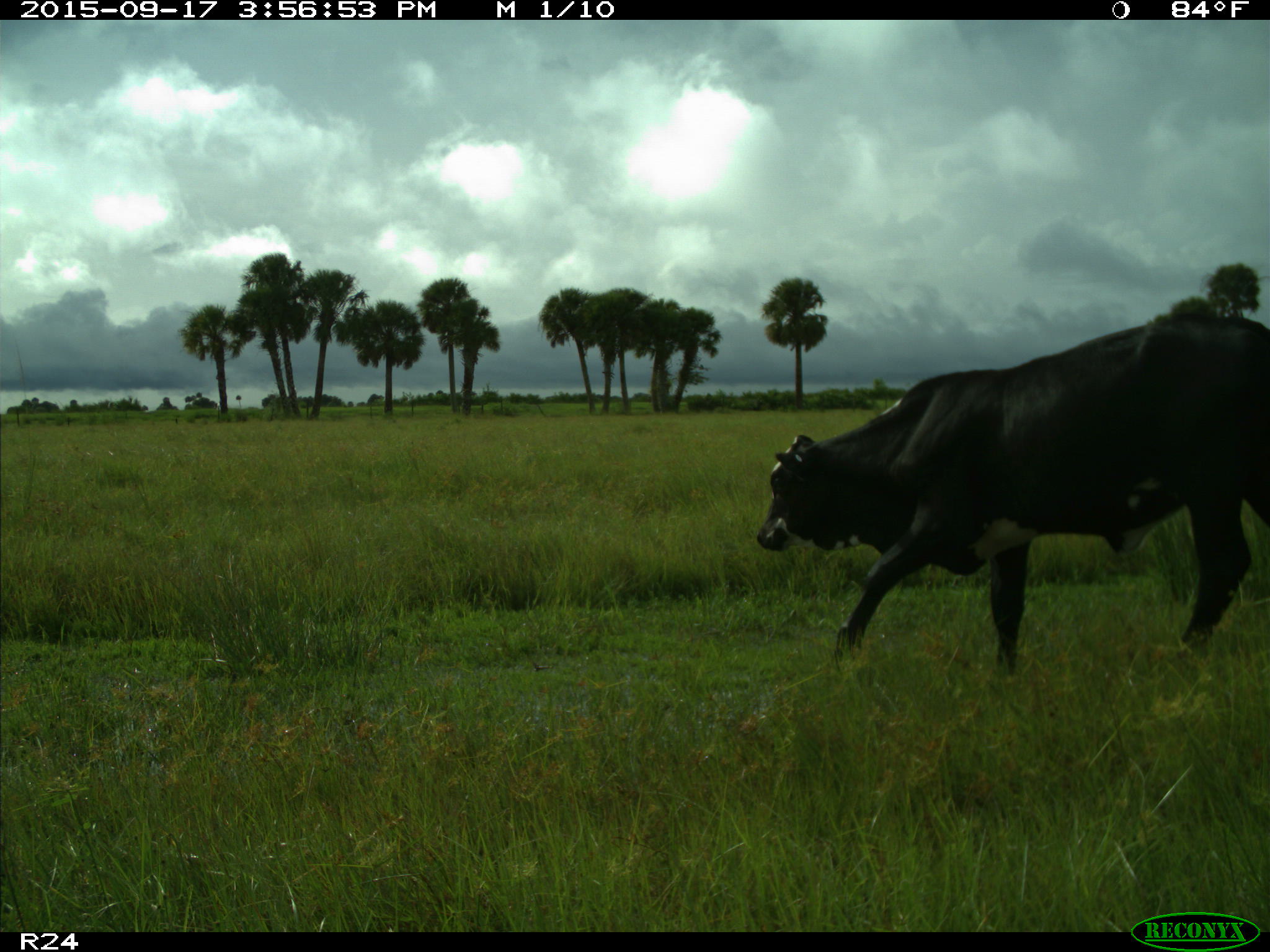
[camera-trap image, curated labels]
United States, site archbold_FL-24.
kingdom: Animalia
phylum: Chordata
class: Mammalia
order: Artiodactyla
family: Bovidae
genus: Bos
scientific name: Bos taurus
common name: domestic cow